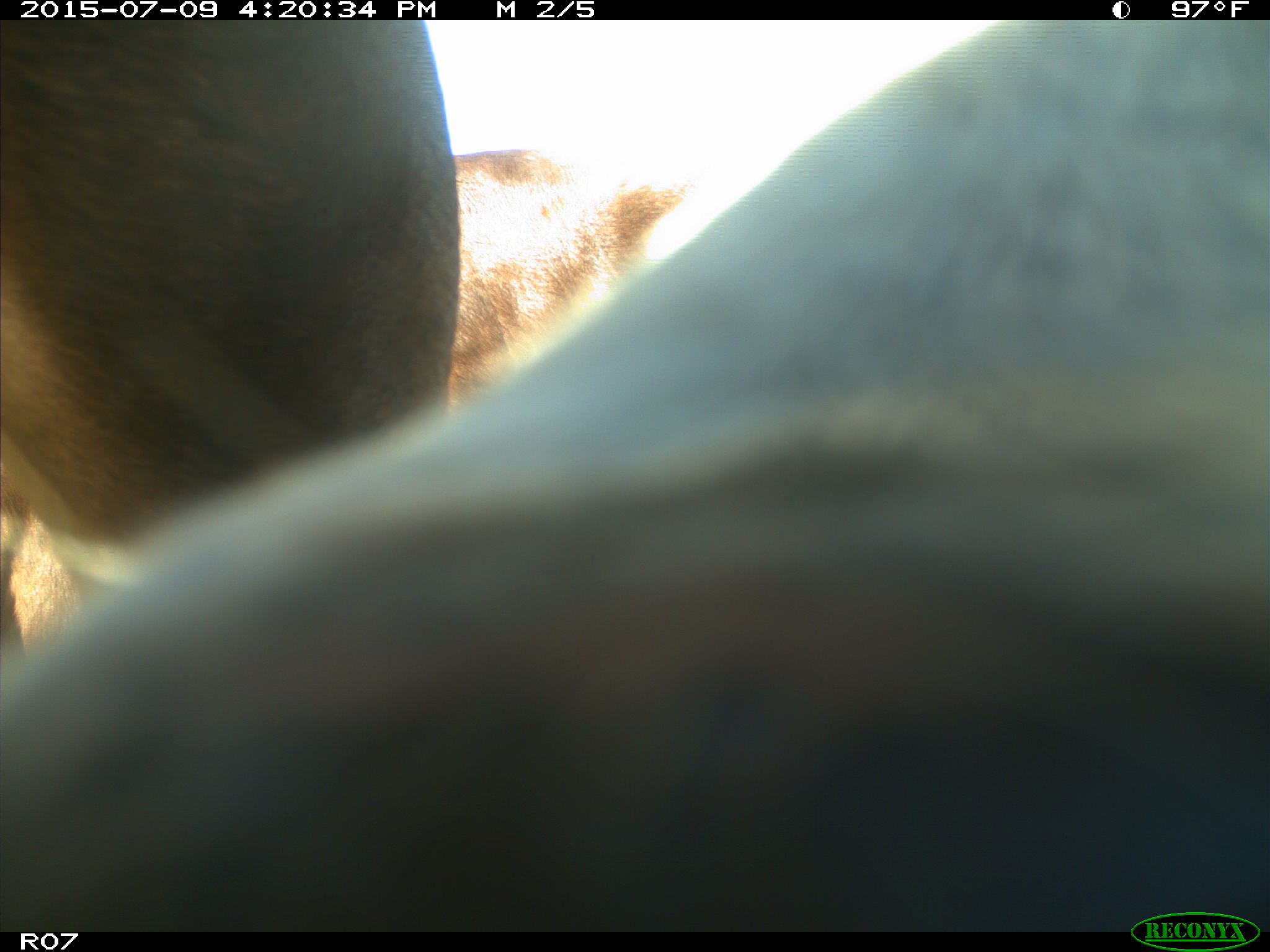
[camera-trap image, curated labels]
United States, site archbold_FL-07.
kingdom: Animalia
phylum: Chordata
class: Mammalia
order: Artiodactyla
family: Bovidae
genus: Bos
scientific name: Bos taurus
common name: domestic cow